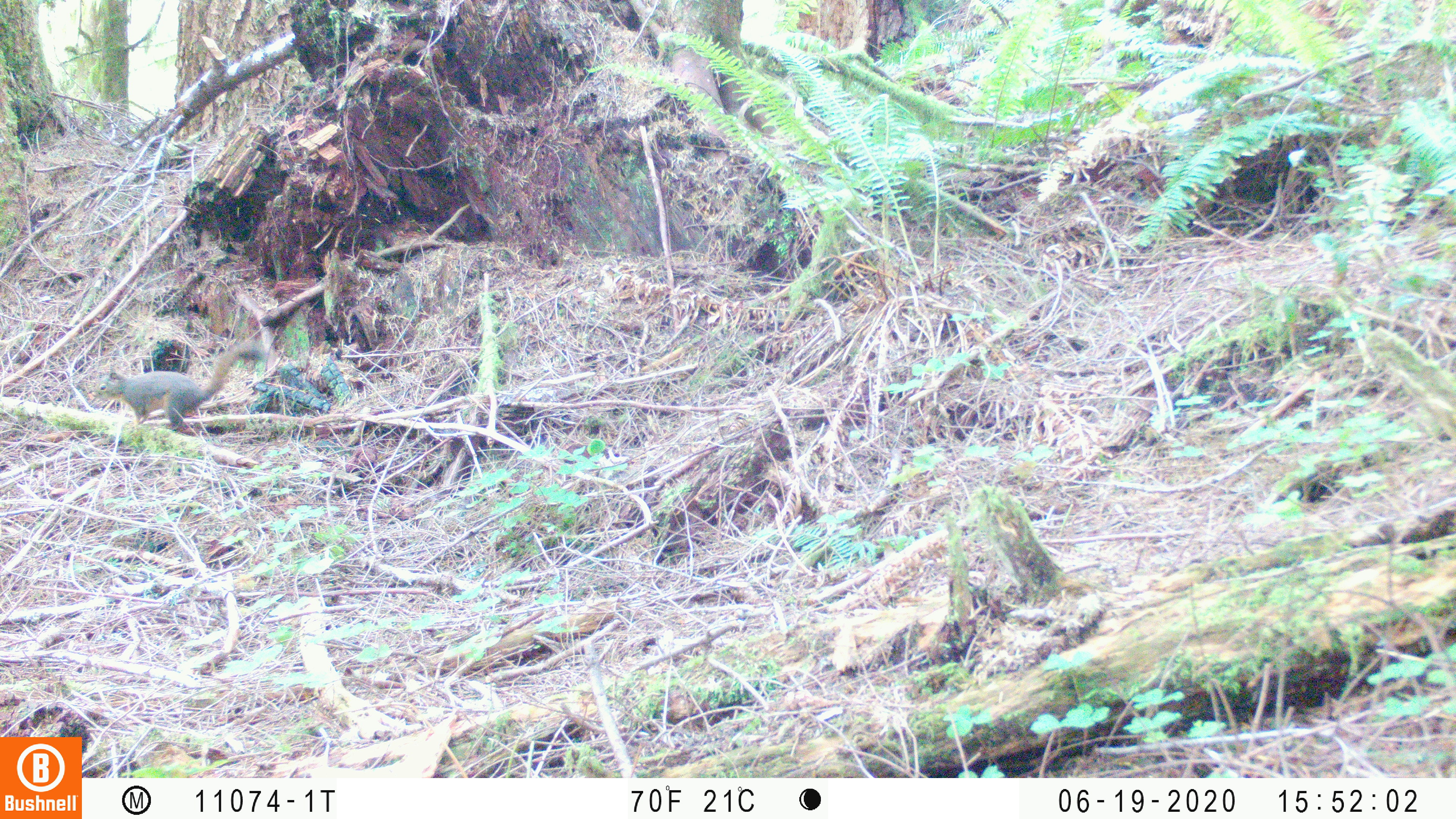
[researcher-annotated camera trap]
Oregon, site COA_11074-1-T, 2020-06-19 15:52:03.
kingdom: Animalia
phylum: Chordata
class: Mammalia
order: Rodentia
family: Sciuridae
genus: Tamiasciurus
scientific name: Tamiasciurus douglasii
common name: douglas squirrel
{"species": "douglas squirrel (Tamiasciurus douglasii)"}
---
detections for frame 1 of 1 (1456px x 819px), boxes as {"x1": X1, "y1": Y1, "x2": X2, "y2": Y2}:
douglas squirrel: {"x1": 96, "y1": 348, "x2": 268, "y2": 430}